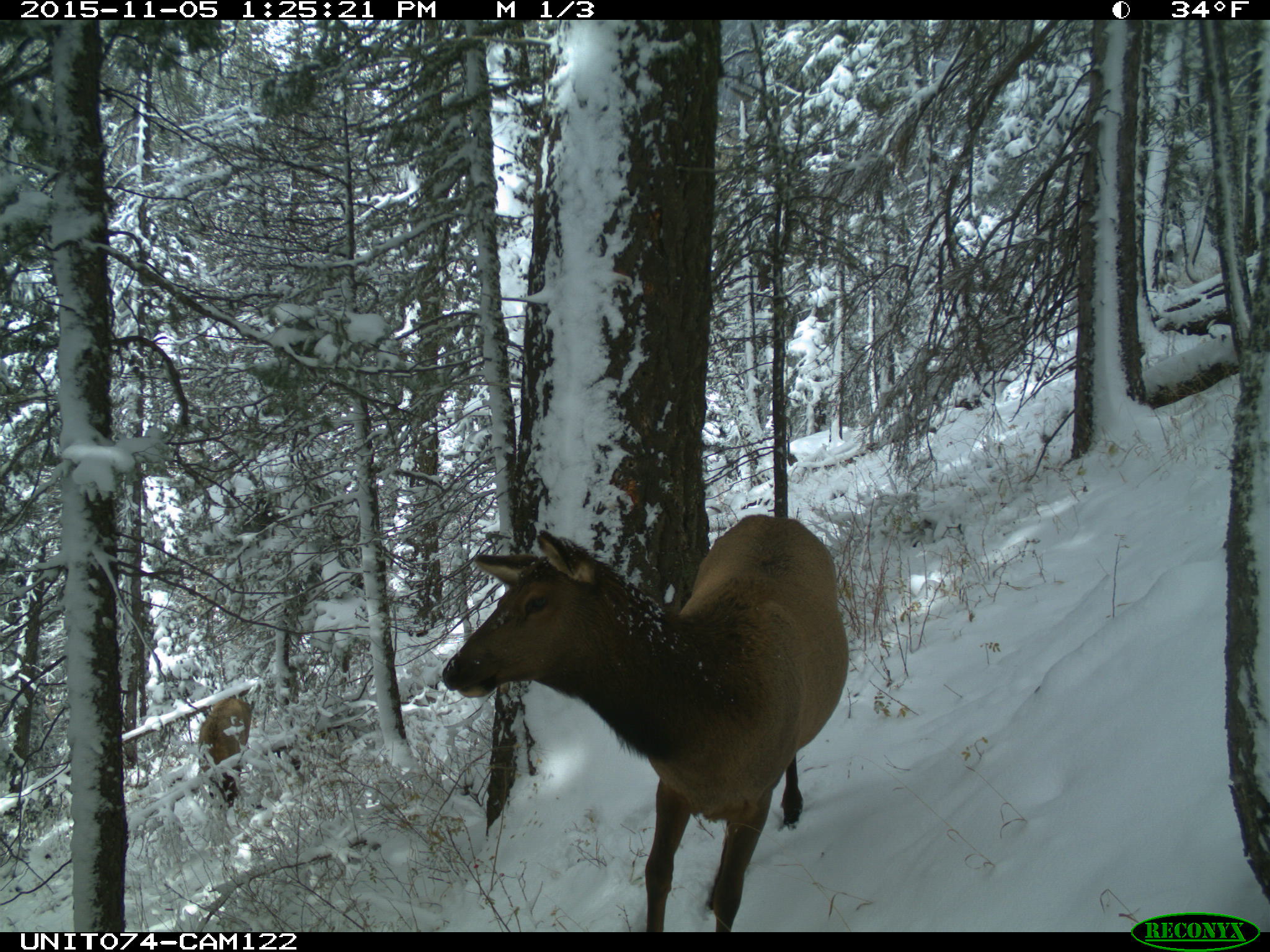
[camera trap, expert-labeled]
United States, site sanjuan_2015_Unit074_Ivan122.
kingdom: Animalia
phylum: Chordata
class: Mammalia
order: Artiodactyla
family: Cervidae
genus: Cervus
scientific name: Cervus elaphus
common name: red deer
Cervus elaphus (red deer).